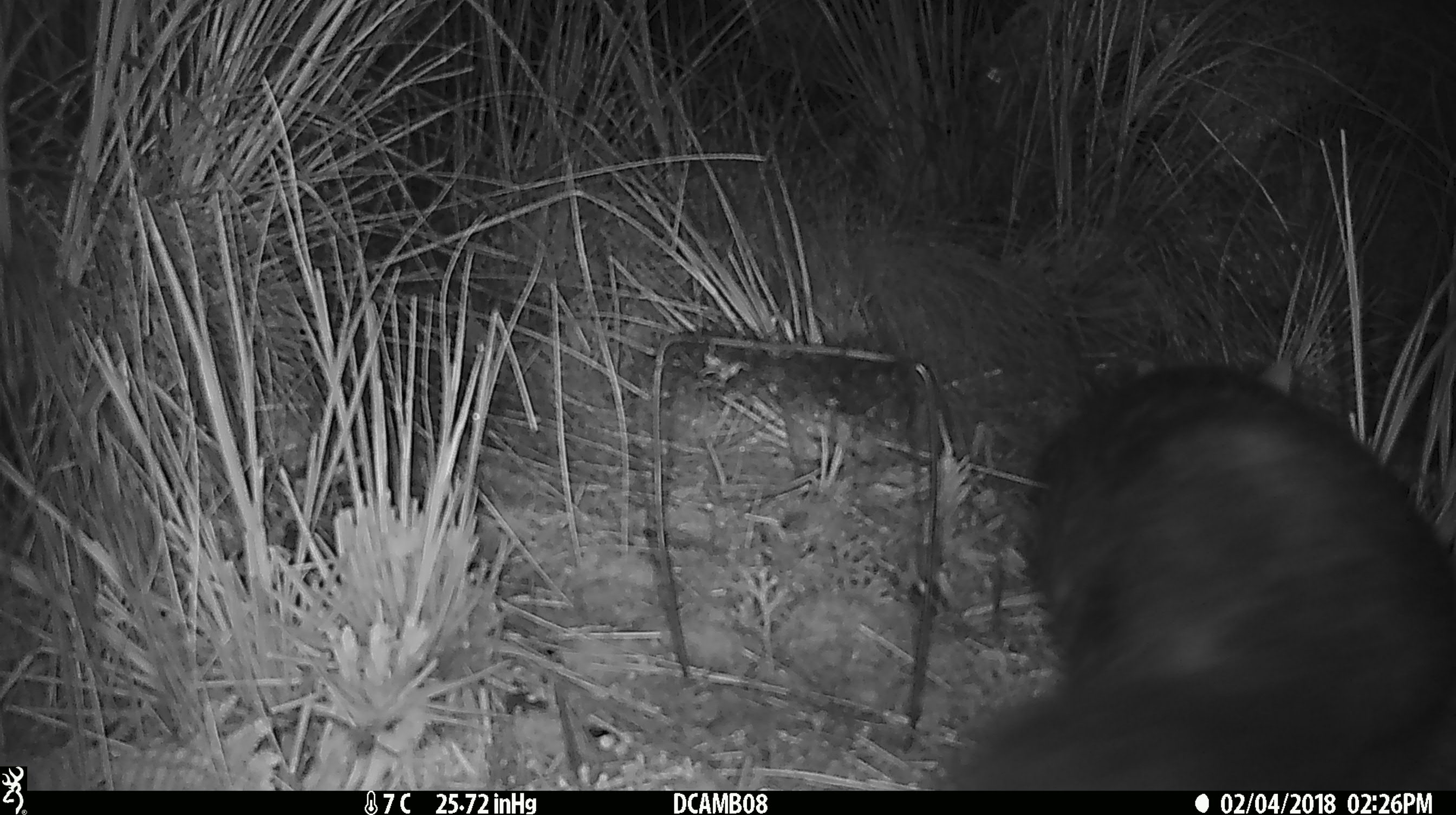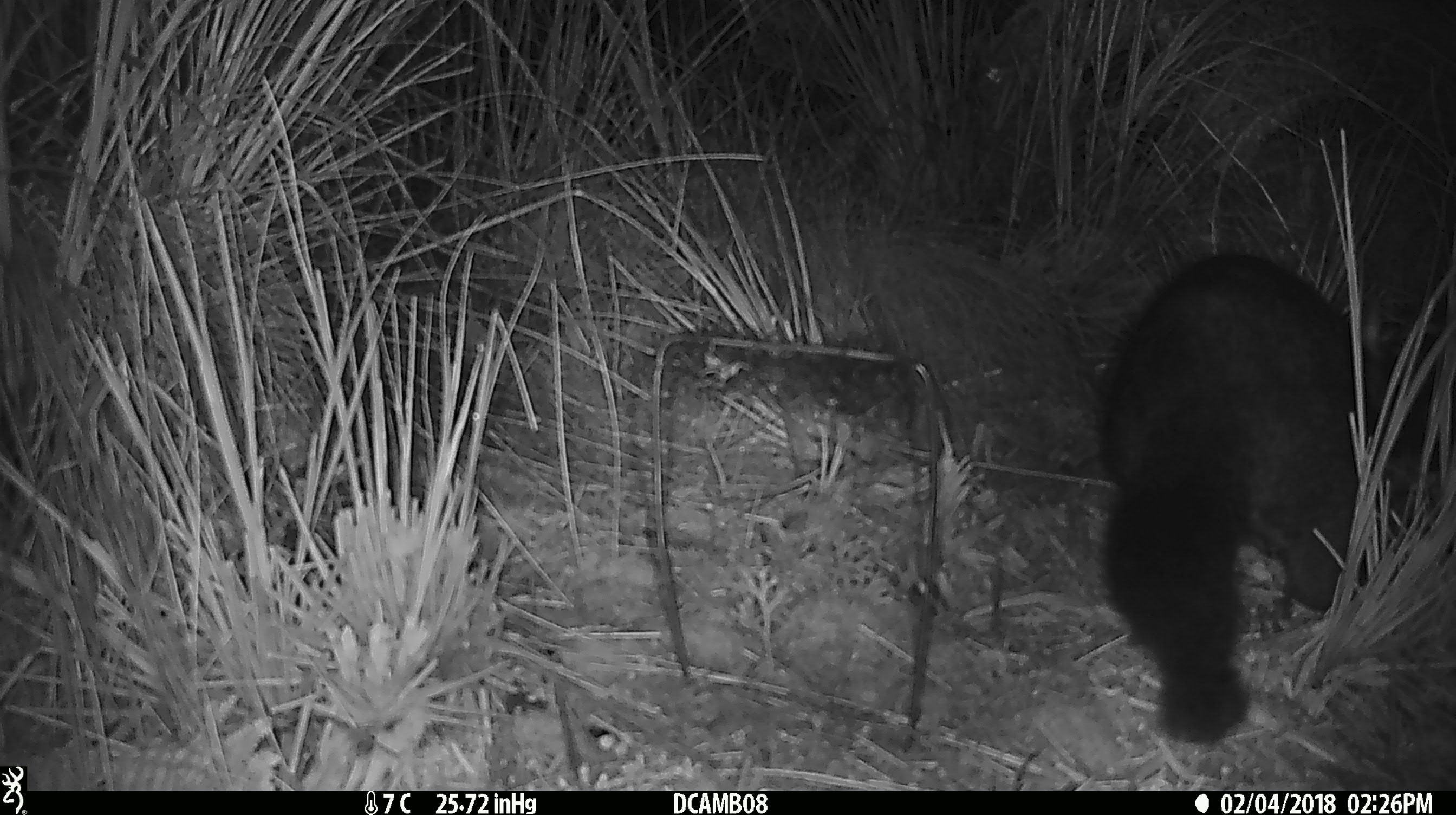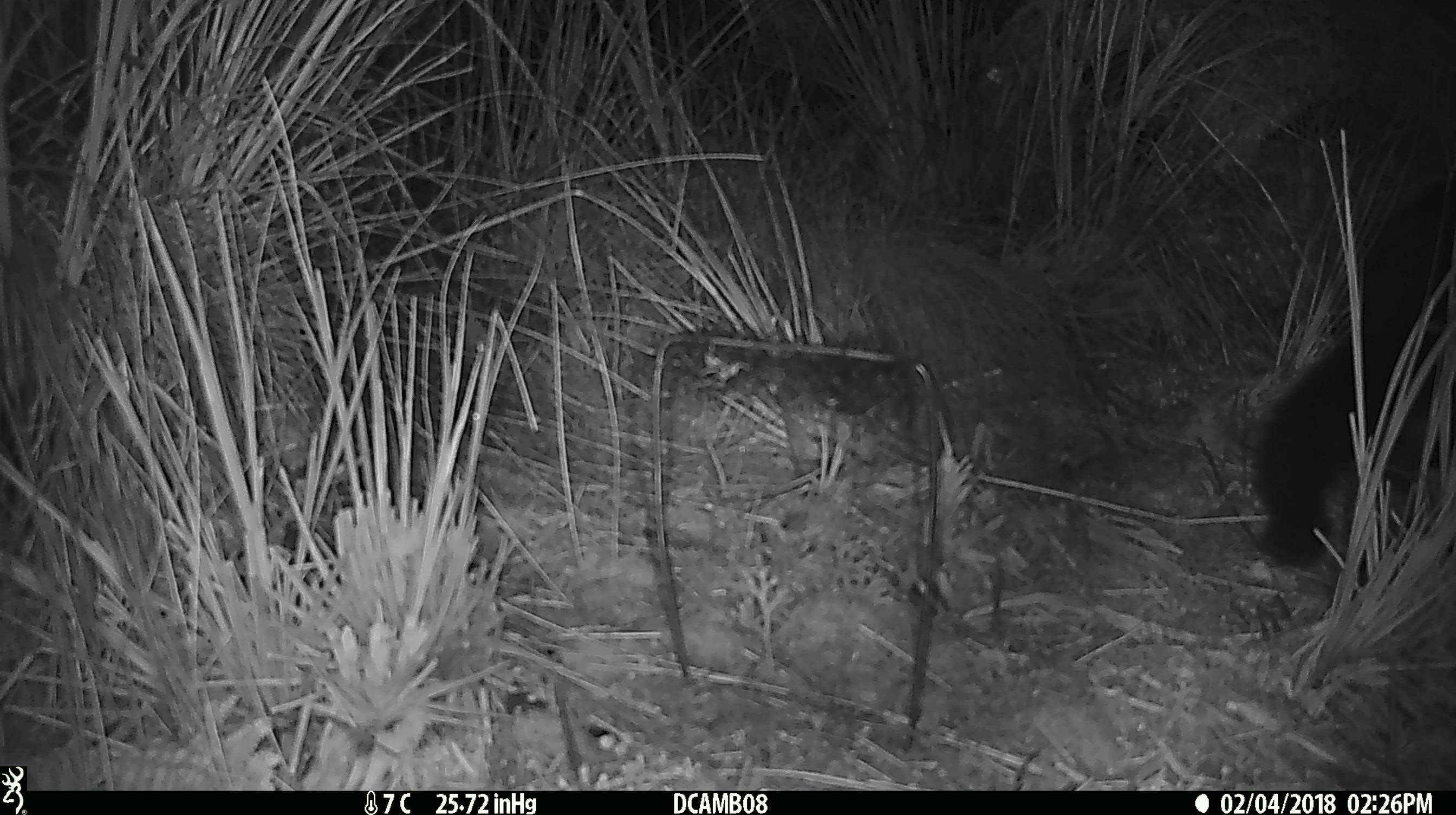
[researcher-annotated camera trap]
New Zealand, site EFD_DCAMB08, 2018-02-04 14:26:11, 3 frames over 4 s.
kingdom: Animalia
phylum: Chordata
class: Mammalia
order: Diprotodontia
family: Phalangeridae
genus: Trichosurus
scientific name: Trichosurus vulpecula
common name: common brushtail possum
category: possum